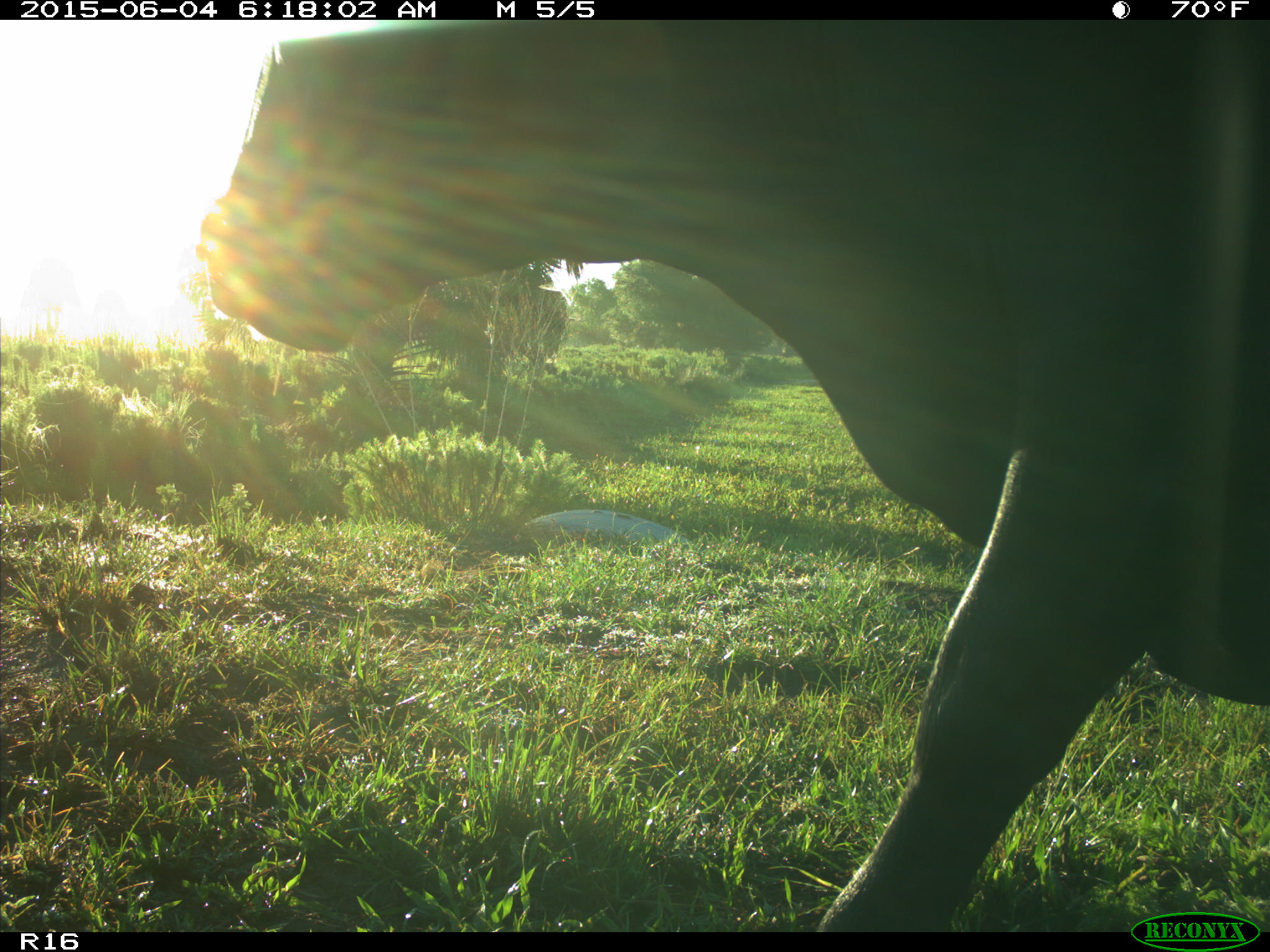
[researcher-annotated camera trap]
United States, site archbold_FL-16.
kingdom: Animalia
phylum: Chordata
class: Mammalia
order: Artiodactyla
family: Bovidae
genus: Bos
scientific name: Bos taurus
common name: domestic cow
Bos taurus (domestic cow).